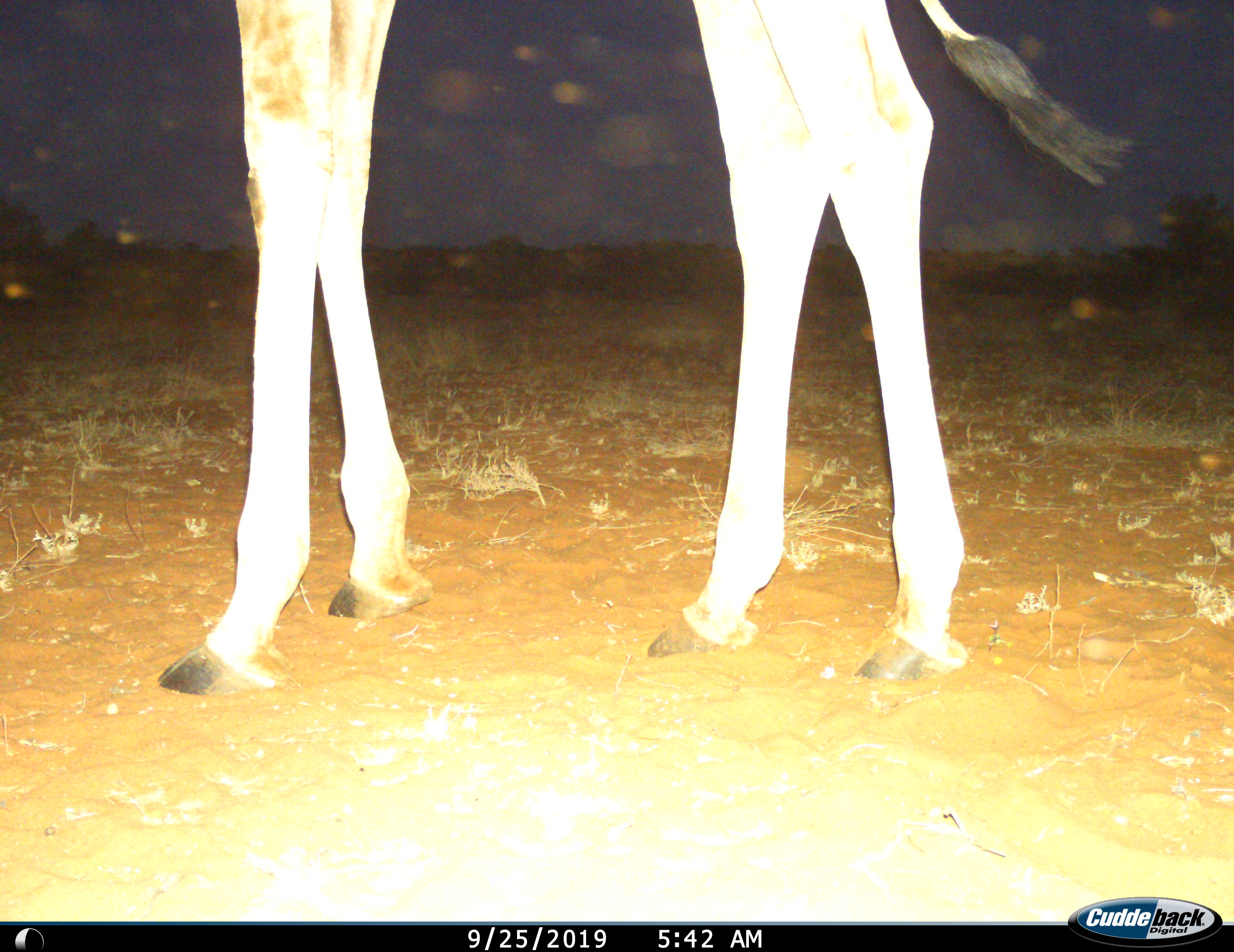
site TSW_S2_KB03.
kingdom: Animalia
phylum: Chordata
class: Mammalia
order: Artiodactyla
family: Giraffidae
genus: Giraffa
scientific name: Giraffa camelopardalis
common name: giraffe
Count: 1.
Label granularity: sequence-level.